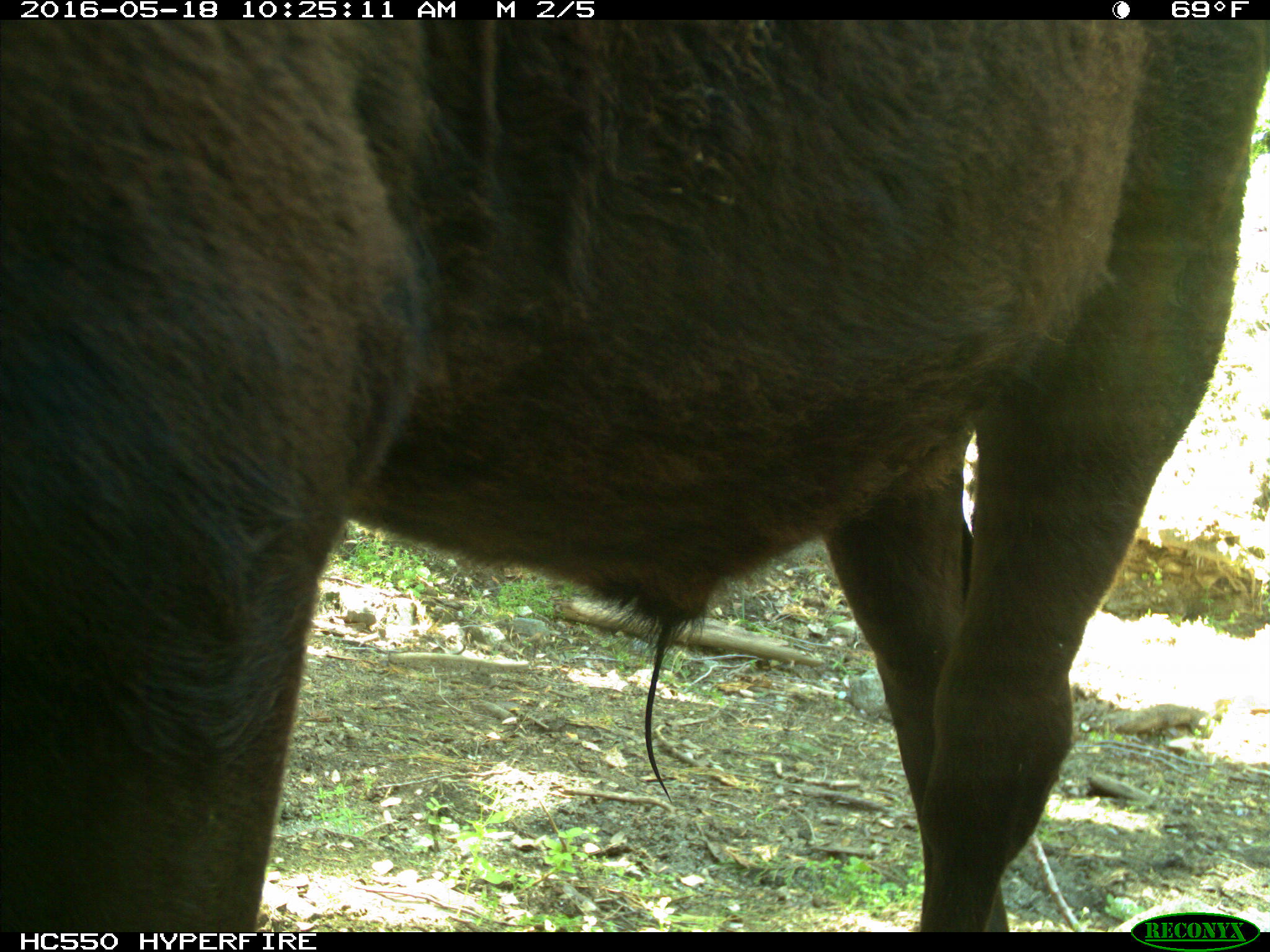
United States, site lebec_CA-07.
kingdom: Animalia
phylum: Chordata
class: Mammalia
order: Artiodactyla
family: Bovidae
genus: Bos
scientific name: Bos taurus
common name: domestic cow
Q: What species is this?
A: Bos taurus (domestic cow).